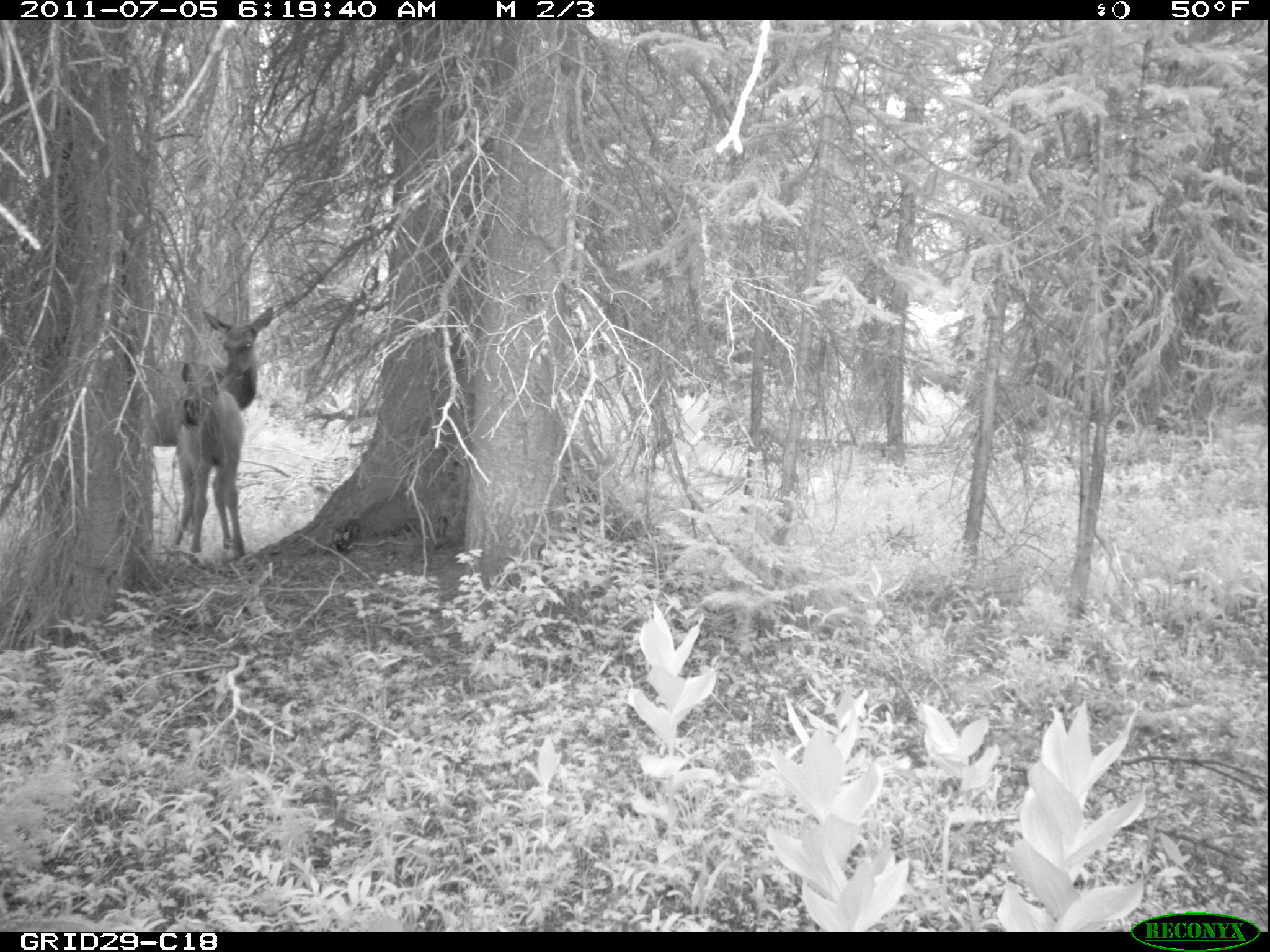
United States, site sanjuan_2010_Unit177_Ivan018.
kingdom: Animalia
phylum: Chordata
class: Mammalia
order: Artiodactyla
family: Cervidae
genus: Cervus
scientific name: Cervus elaphus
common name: red deer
Cervus elaphus (red deer).